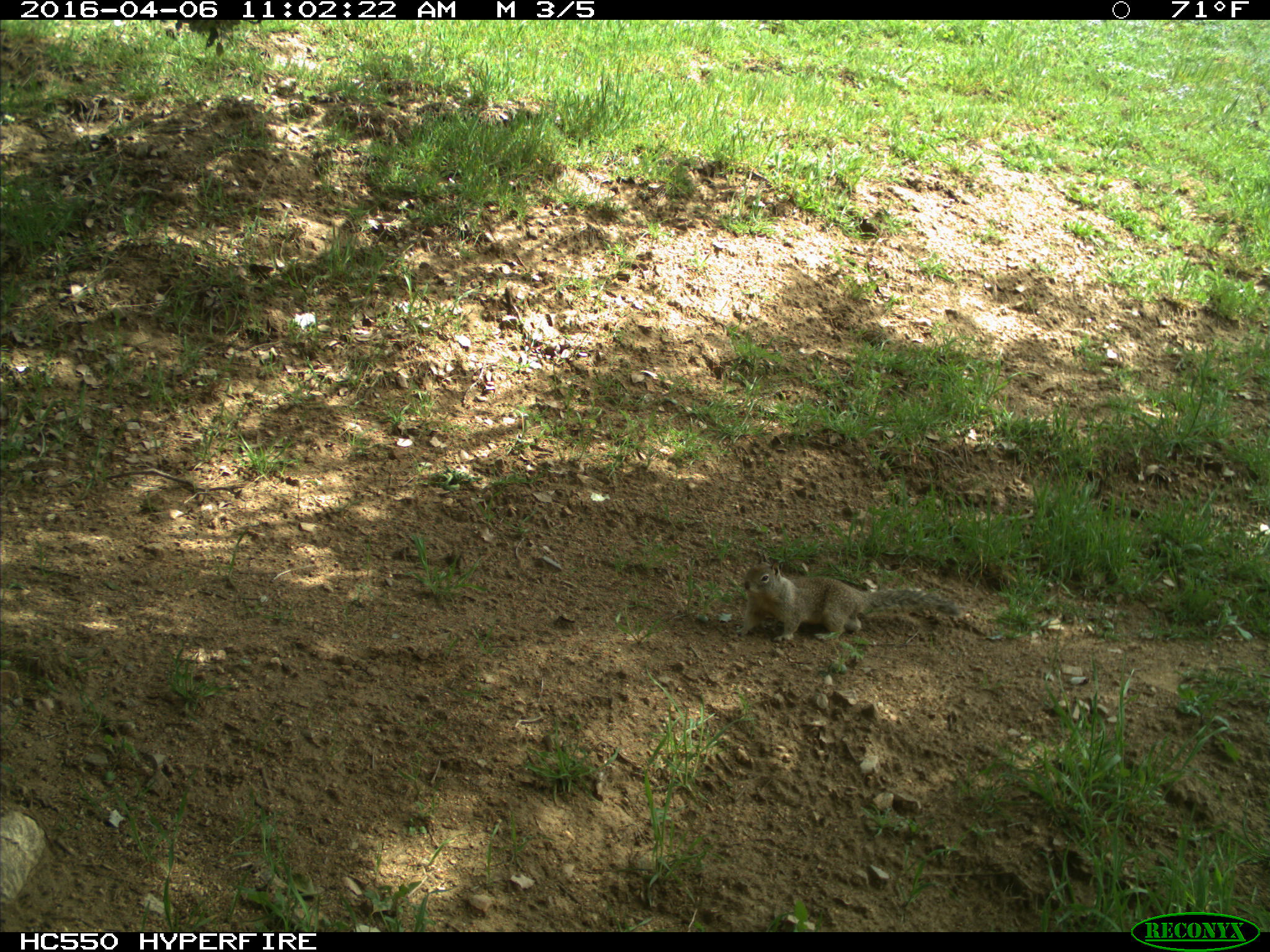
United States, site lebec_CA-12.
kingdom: Animalia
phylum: Chordata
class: Mammalia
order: Rodentia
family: Sciuridae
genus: Otospermophilus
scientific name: Otospermophilus beecheyi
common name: california ground squirrel